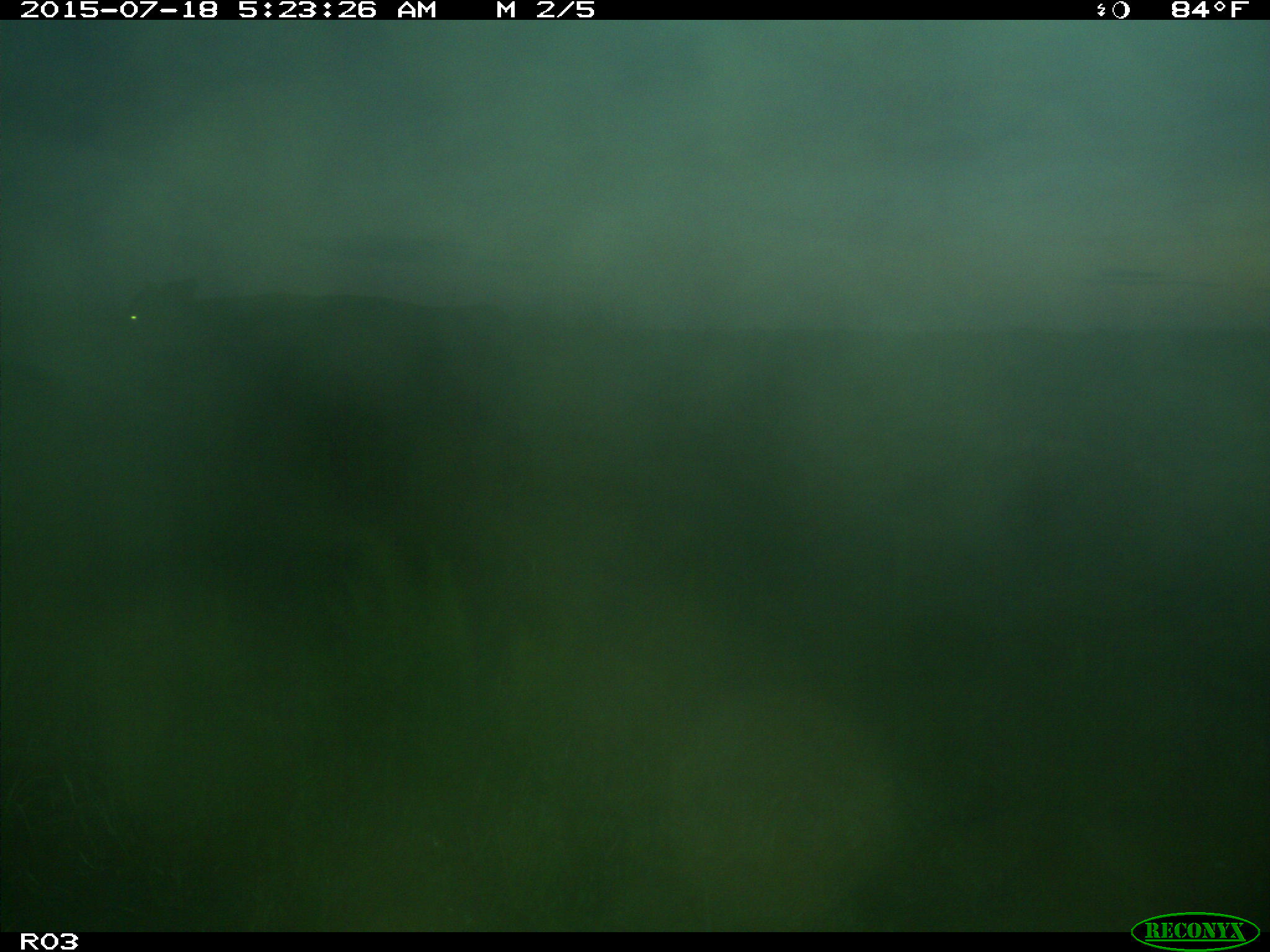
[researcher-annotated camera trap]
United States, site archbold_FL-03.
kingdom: Animalia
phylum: Chordata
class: Mammalia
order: Artiodactyla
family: Bovidae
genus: Bos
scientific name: Bos taurus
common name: domestic cow